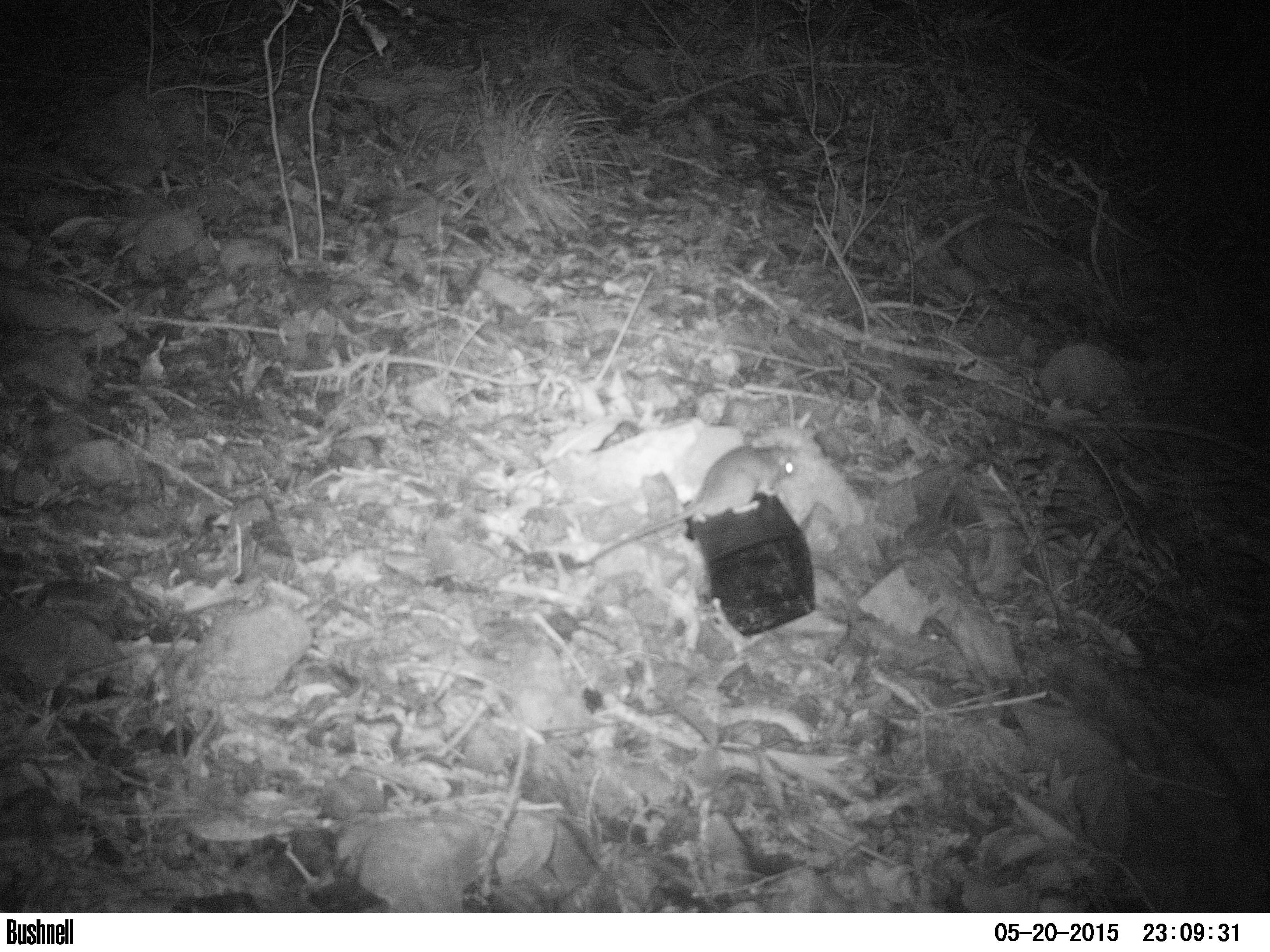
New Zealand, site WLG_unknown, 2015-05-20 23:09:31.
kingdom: Animalia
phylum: Chordata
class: Mammalia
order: Rodentia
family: Muridae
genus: Rattus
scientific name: Rattus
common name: rat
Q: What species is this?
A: Rat (Rattus).